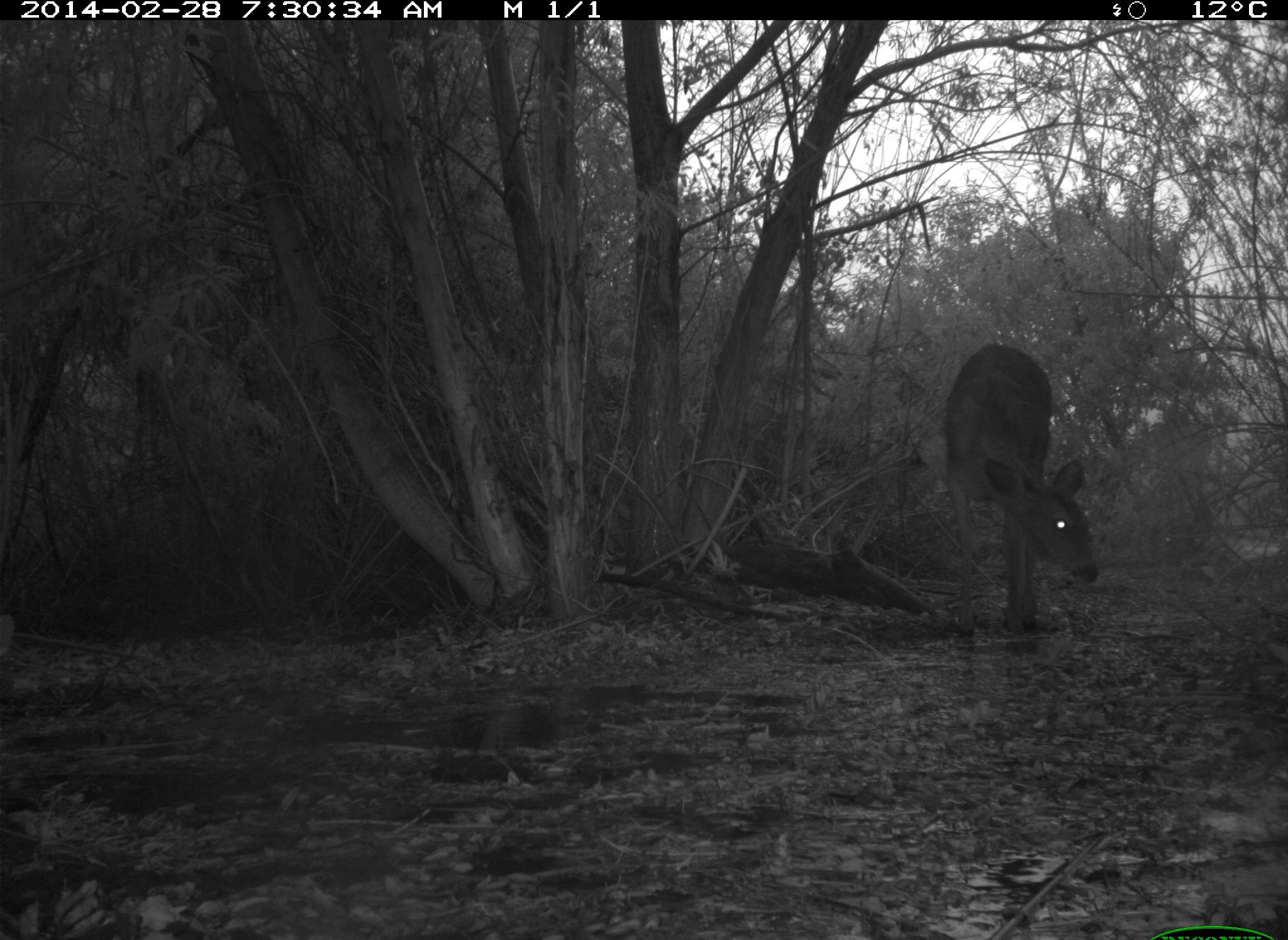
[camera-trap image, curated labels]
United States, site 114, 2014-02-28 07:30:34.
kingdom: Animalia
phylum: Chordata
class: Mammalia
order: Artiodactyla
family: Cervidae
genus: Odocoileus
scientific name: Odocoileus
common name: deer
Deer (Odocoileus).